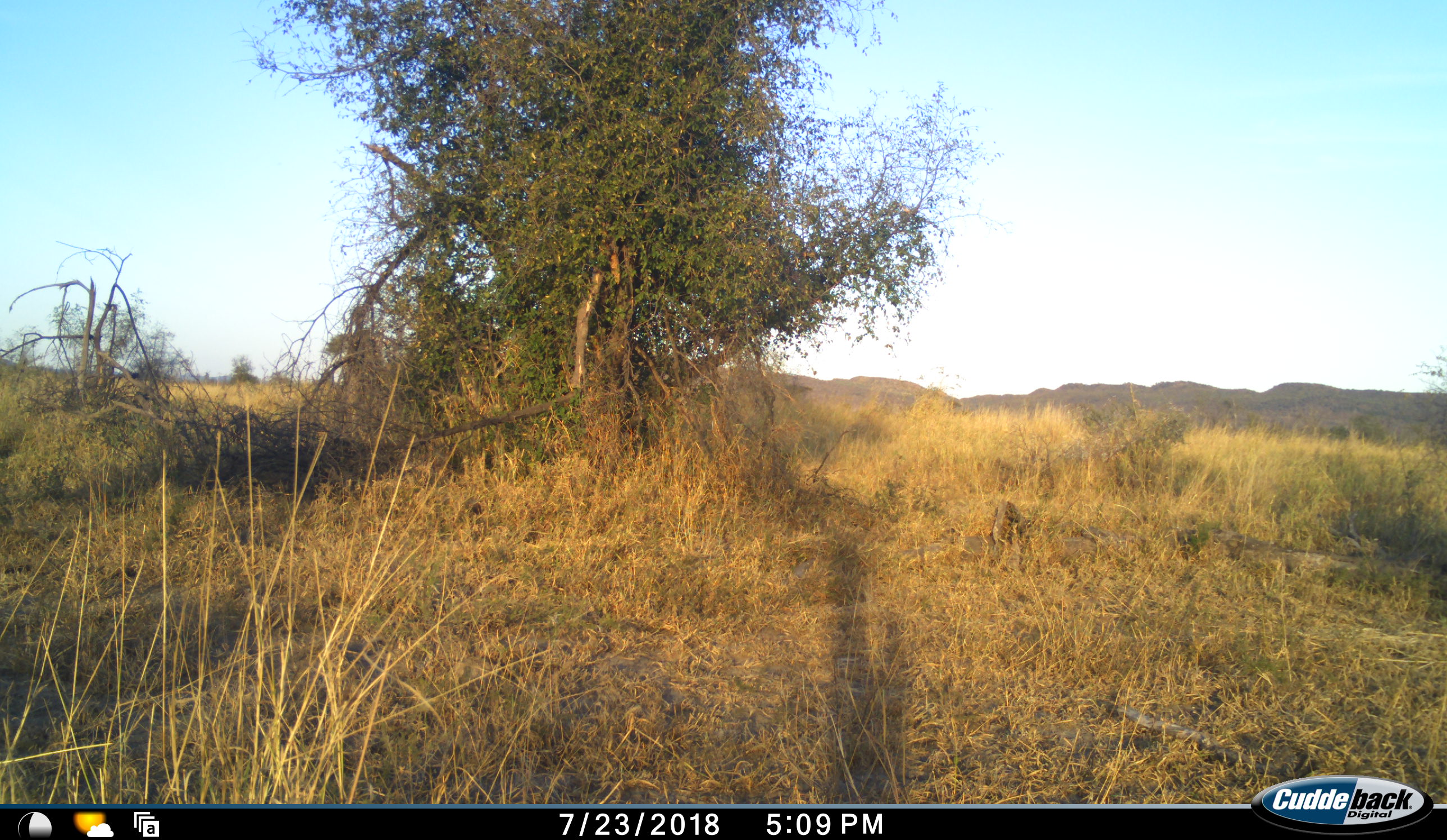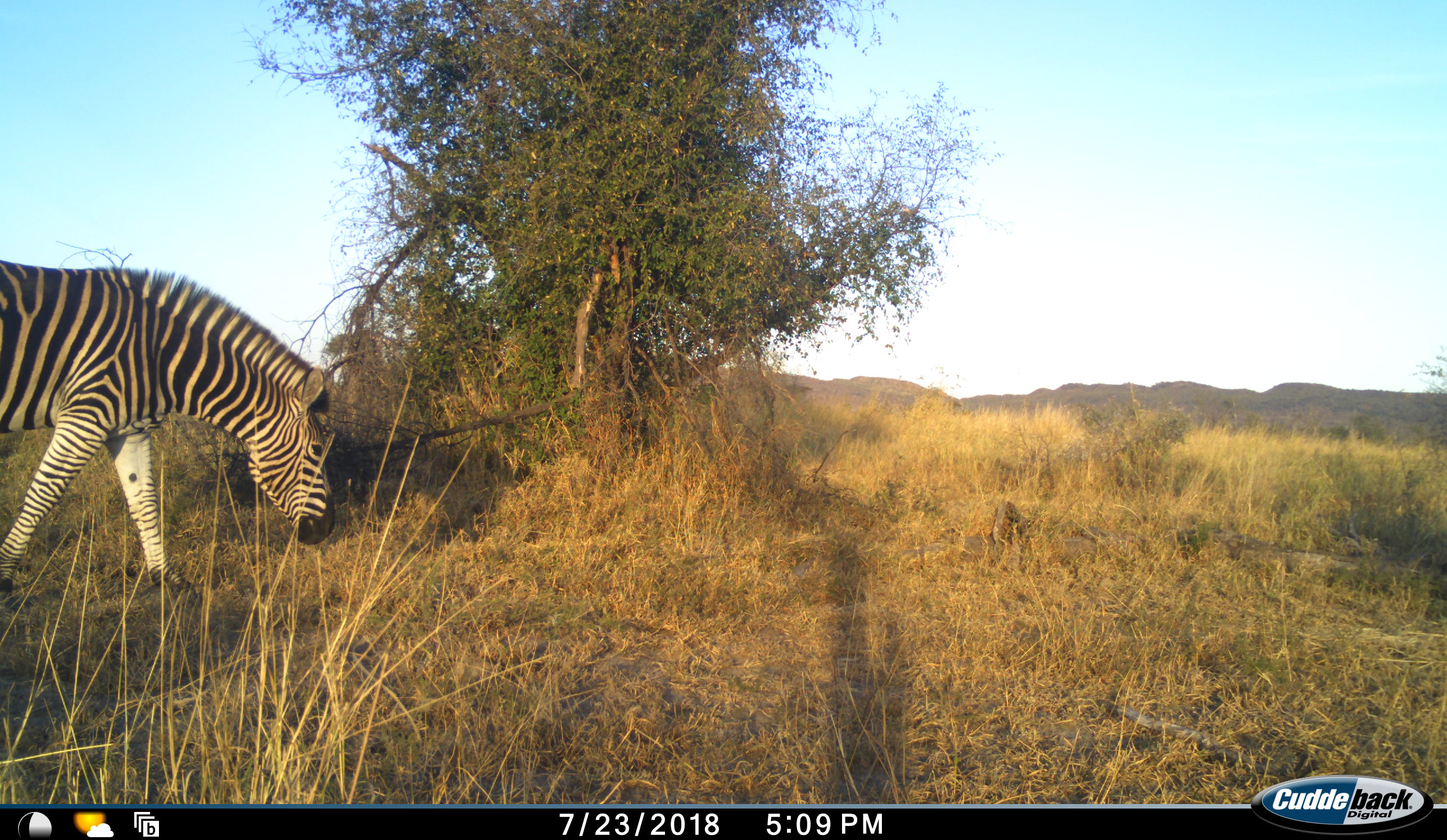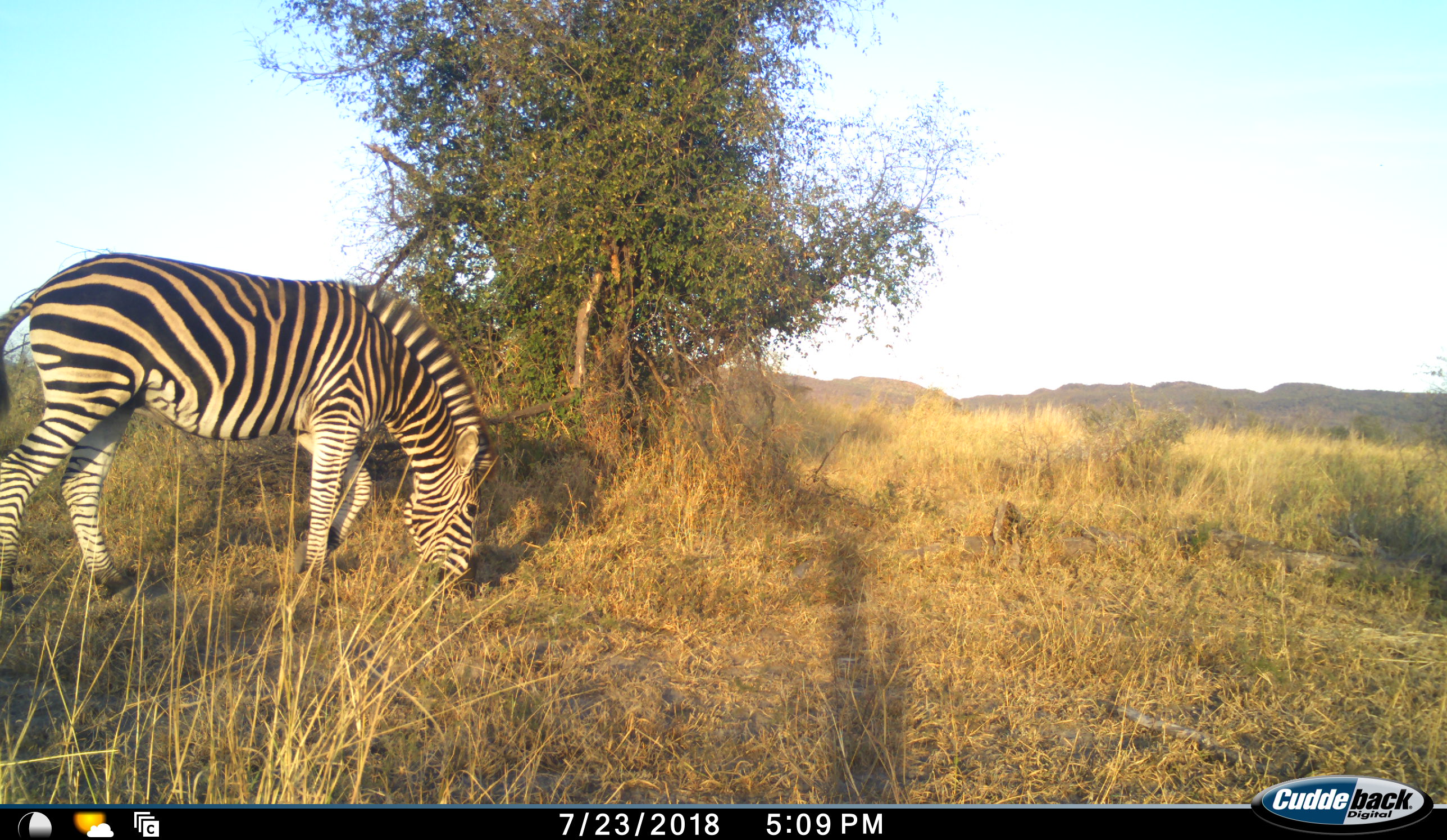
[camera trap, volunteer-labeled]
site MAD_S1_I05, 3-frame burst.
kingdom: Animalia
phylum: Chordata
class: Mammalia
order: Perissodactyla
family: Equidae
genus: Equus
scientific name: Equus quagga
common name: plains zebra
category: zebraplains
Zebraplains (plains zebra) (Equus quagga), count 1. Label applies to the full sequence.